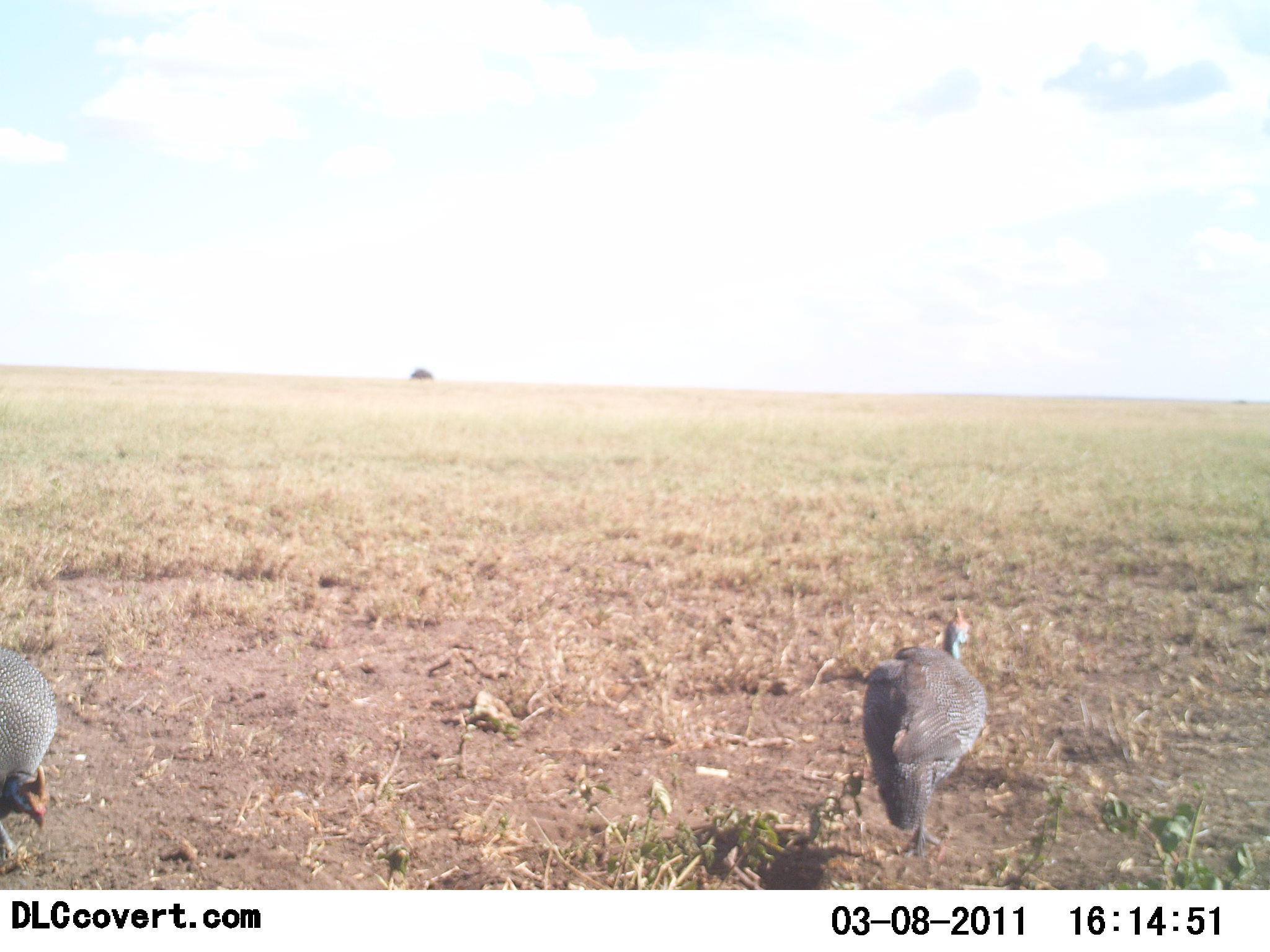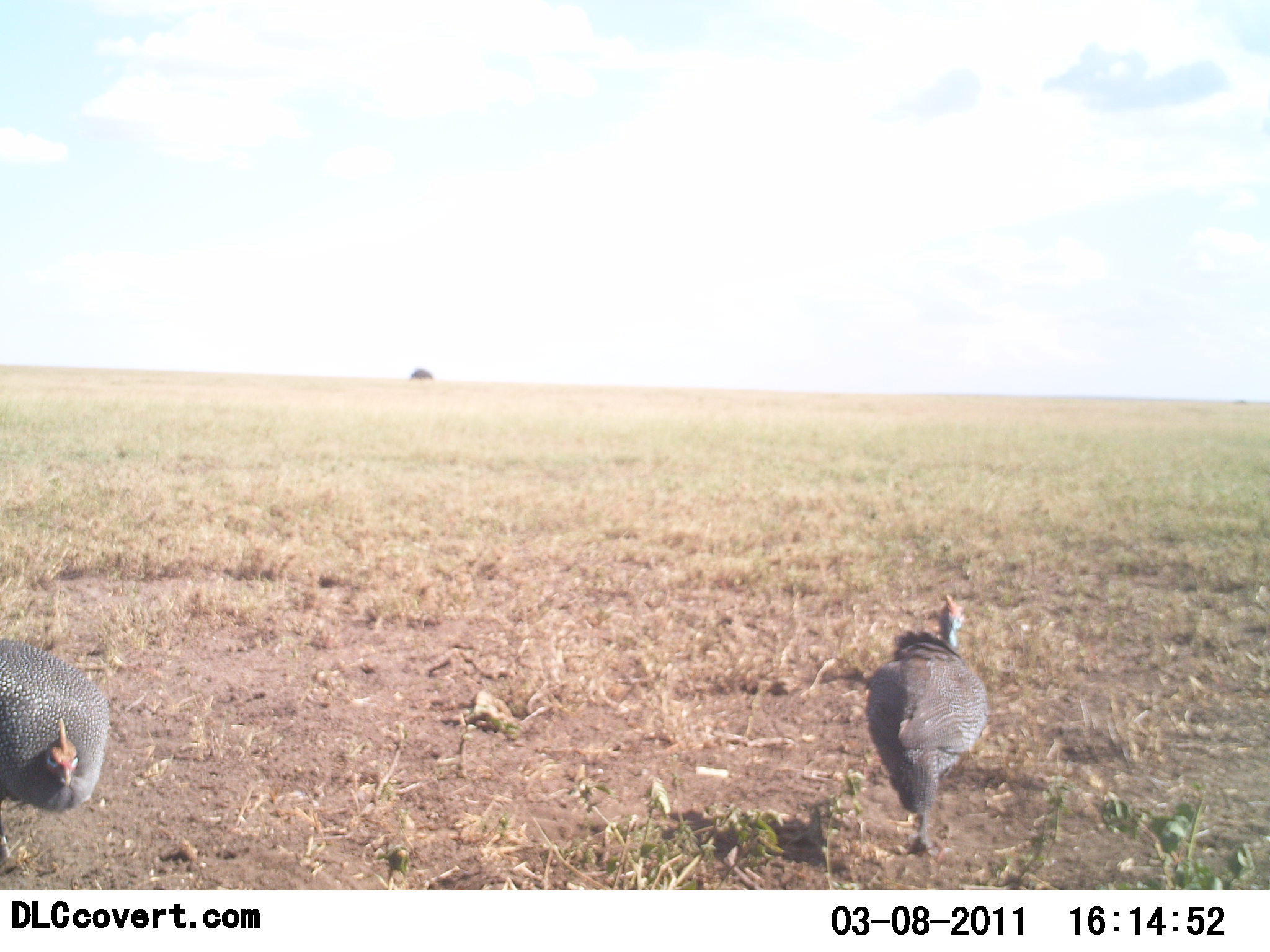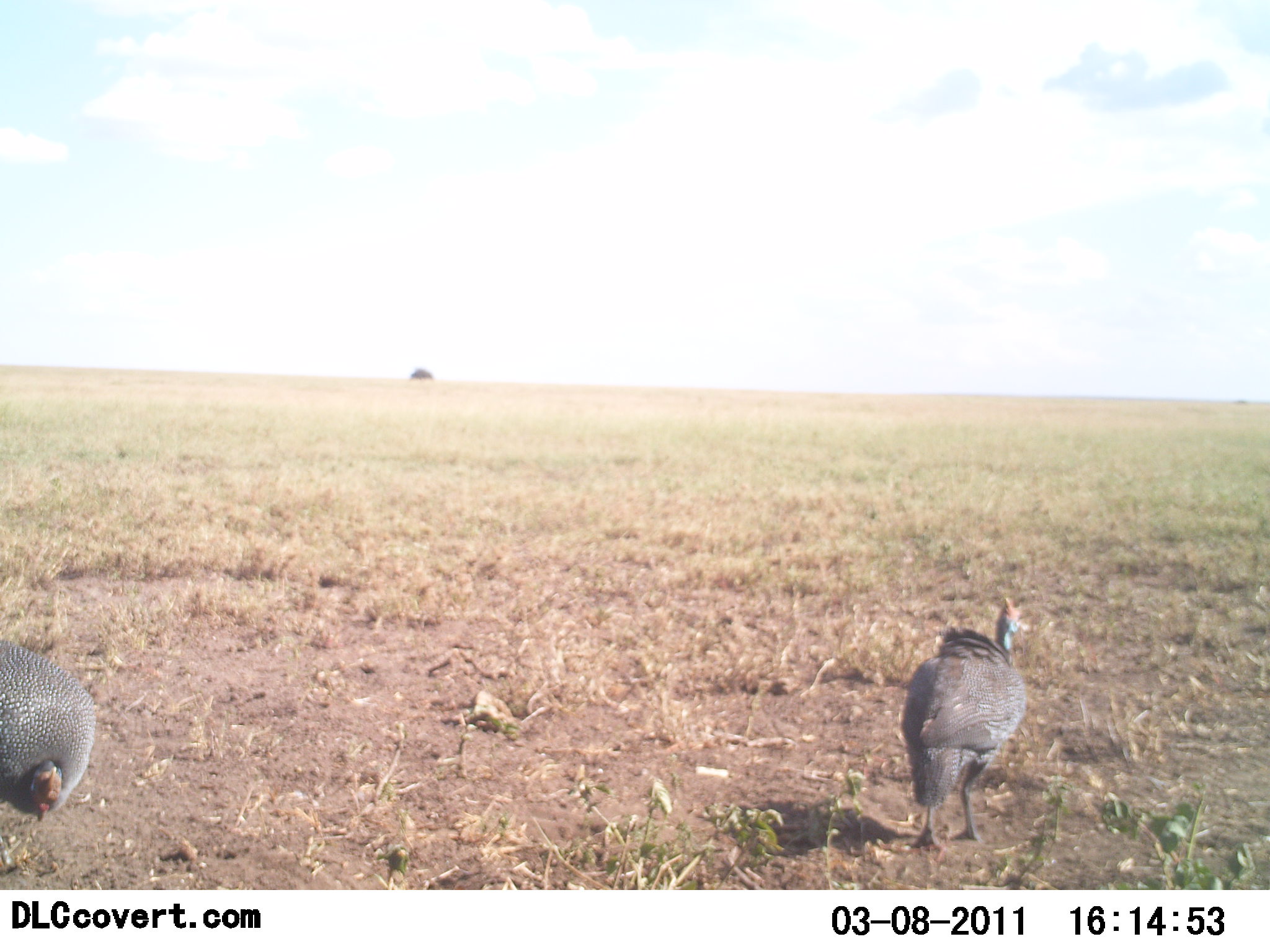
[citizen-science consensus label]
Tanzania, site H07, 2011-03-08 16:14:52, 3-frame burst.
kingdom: Animalia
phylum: Chordata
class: Aves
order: Galliformes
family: Numididae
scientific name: Numididae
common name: guinea fowl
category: guineafowl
Guineafowl (guinea fowl) (Numididae), count 2. Behavior (volunteer vote fractions): standing 57%, resting 0%, moving 36%, interacting 0%. Young present (vote fraction): 0%. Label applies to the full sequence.